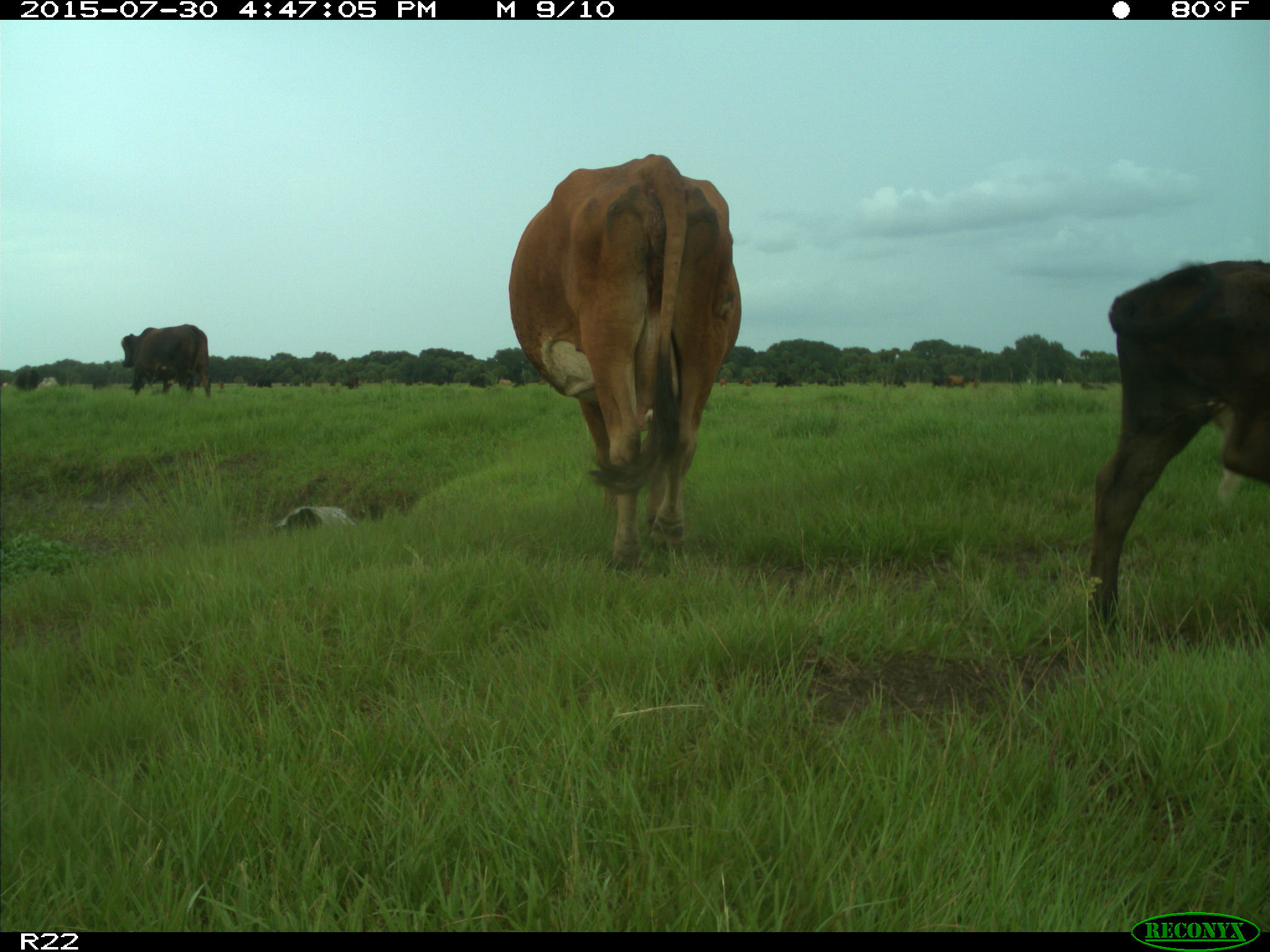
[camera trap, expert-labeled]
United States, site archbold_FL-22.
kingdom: Animalia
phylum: Chordata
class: Mammalia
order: Artiodactyla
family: Bovidae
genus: Bos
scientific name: Bos taurus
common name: domestic cow